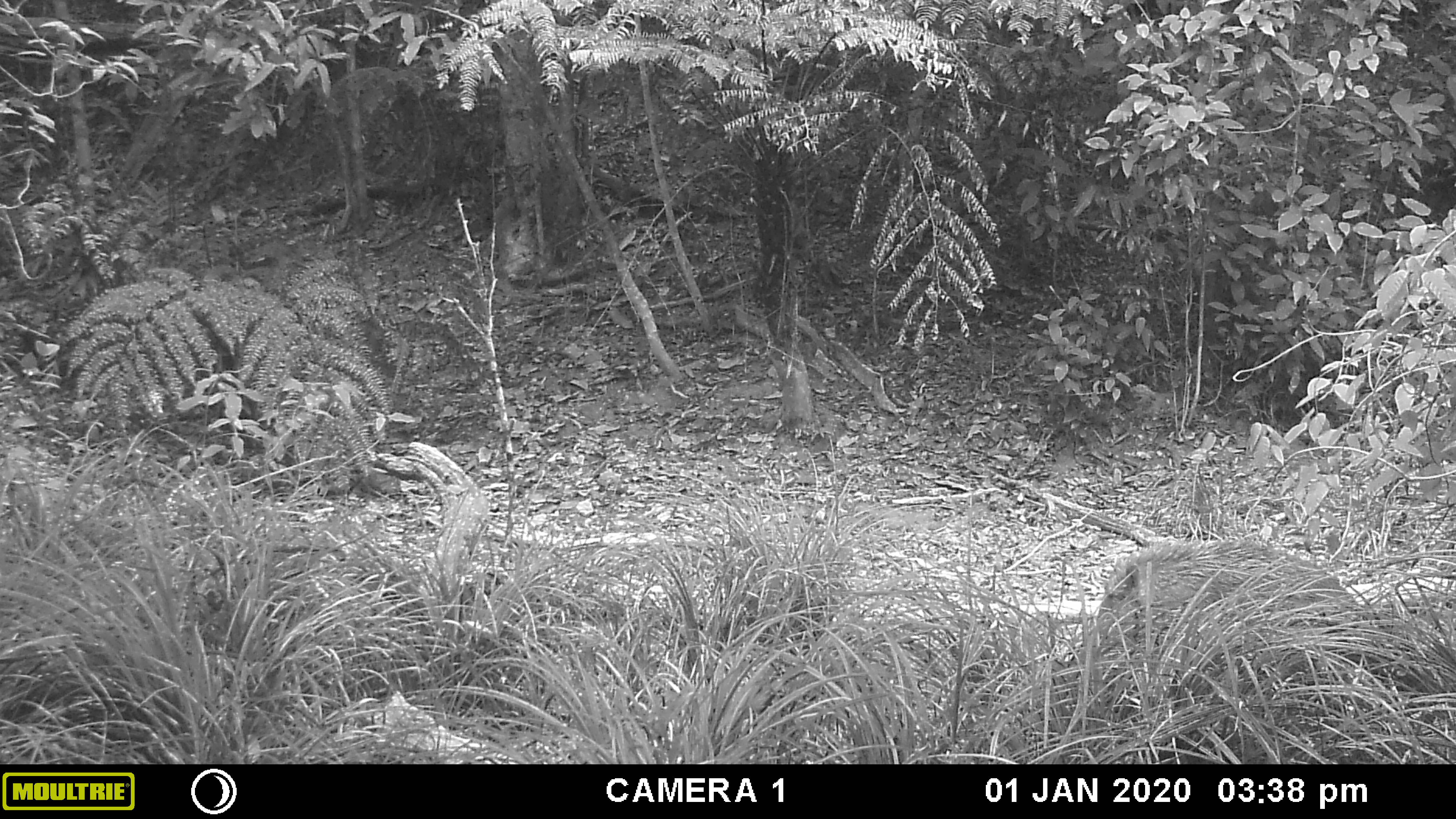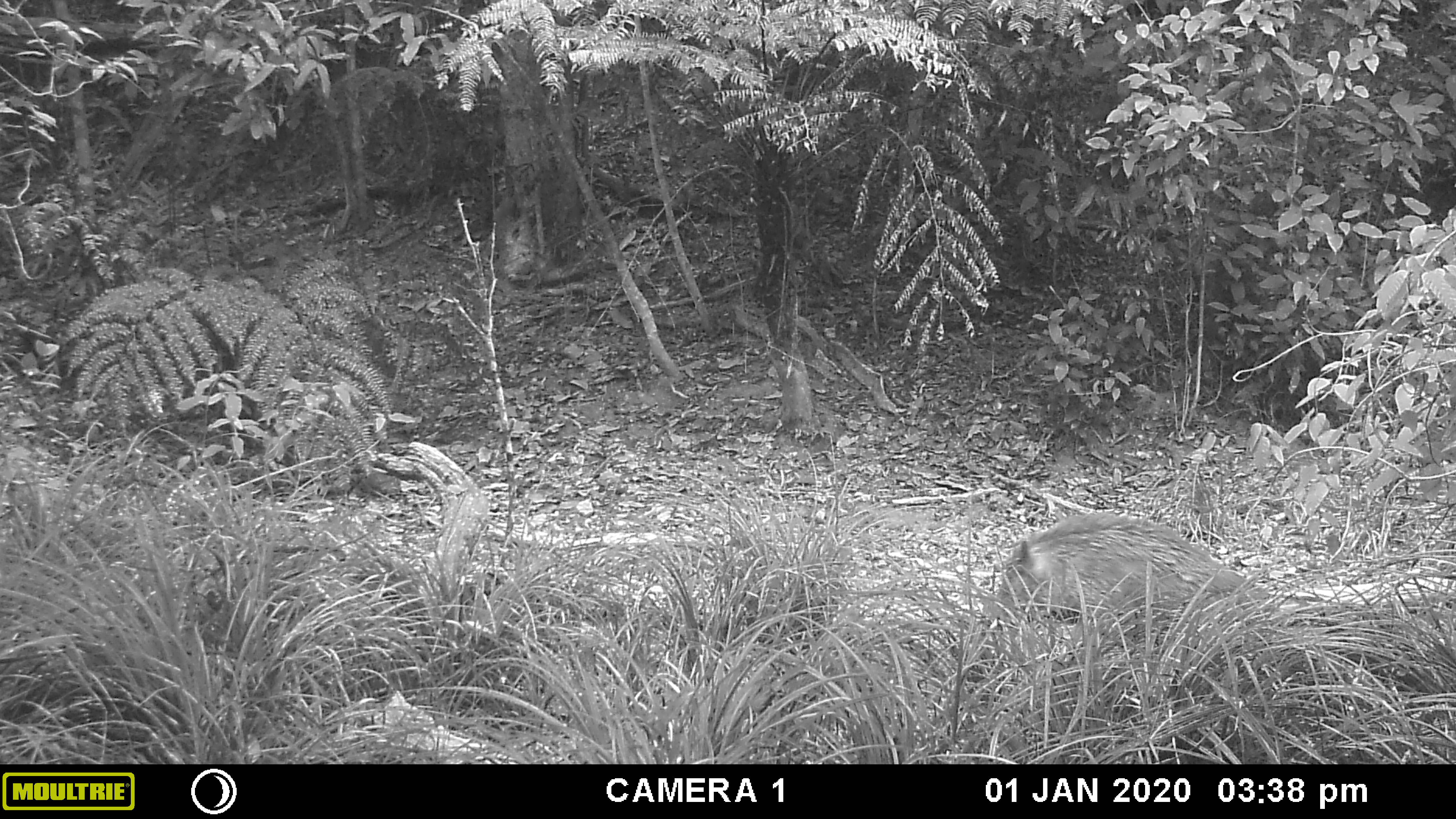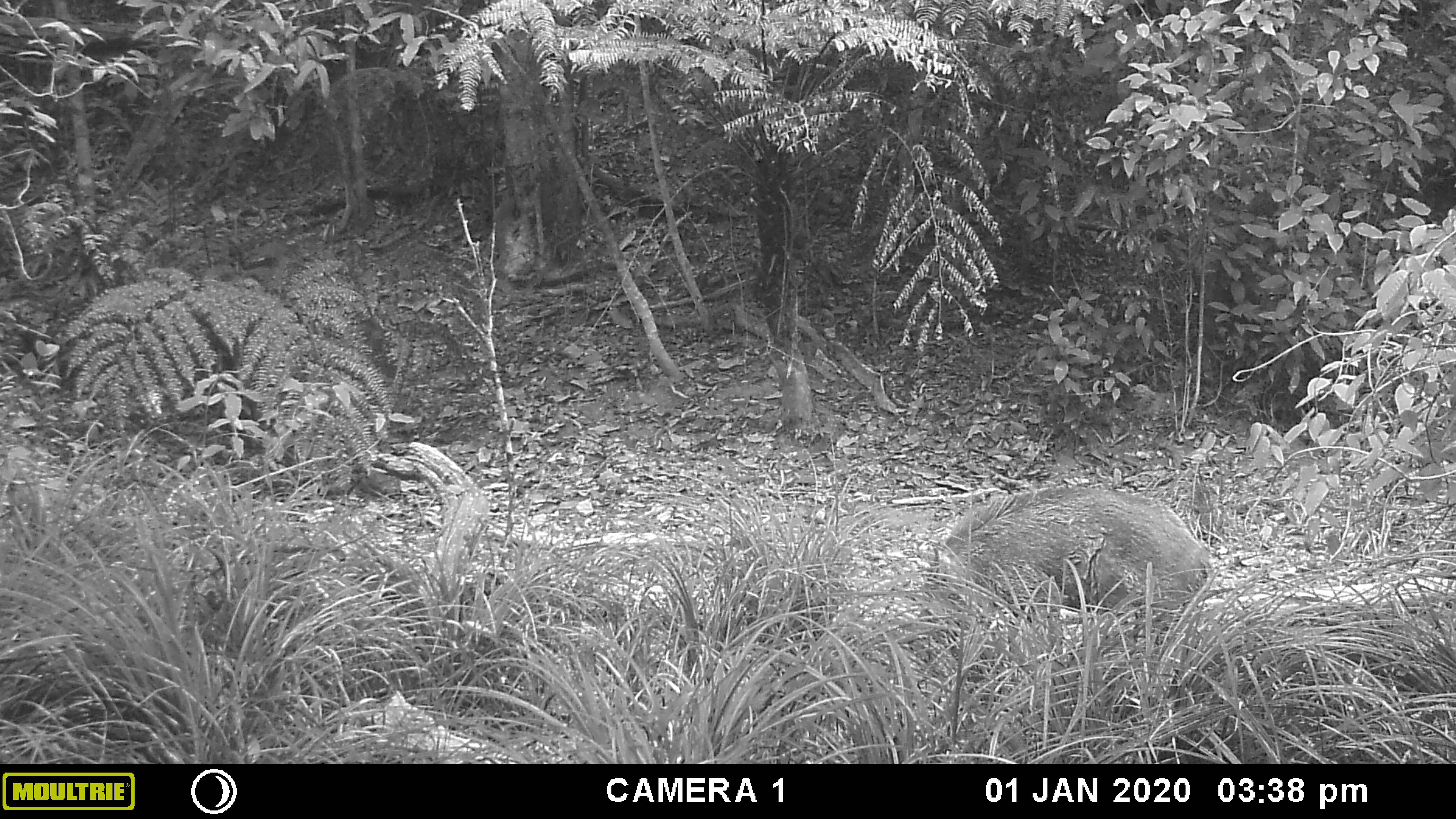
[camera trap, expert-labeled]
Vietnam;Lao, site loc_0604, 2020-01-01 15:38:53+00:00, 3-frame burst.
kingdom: Animalia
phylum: Chordata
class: Mammalia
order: Artiodactyla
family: Suidae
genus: Sus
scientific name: Sus scrofa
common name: eurasian wild pig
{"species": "eurasian wild pig (Sus scrofa)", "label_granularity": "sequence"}